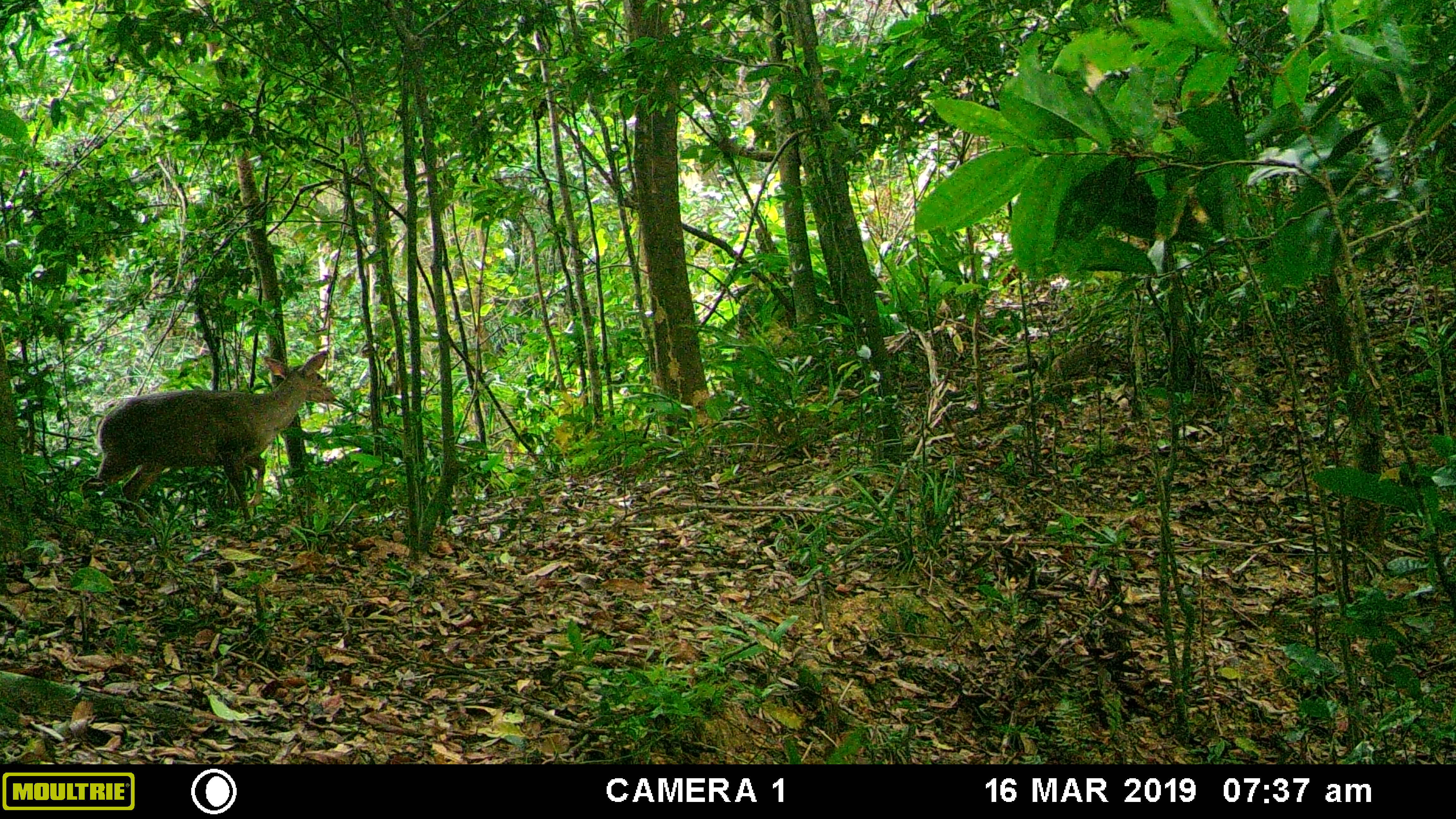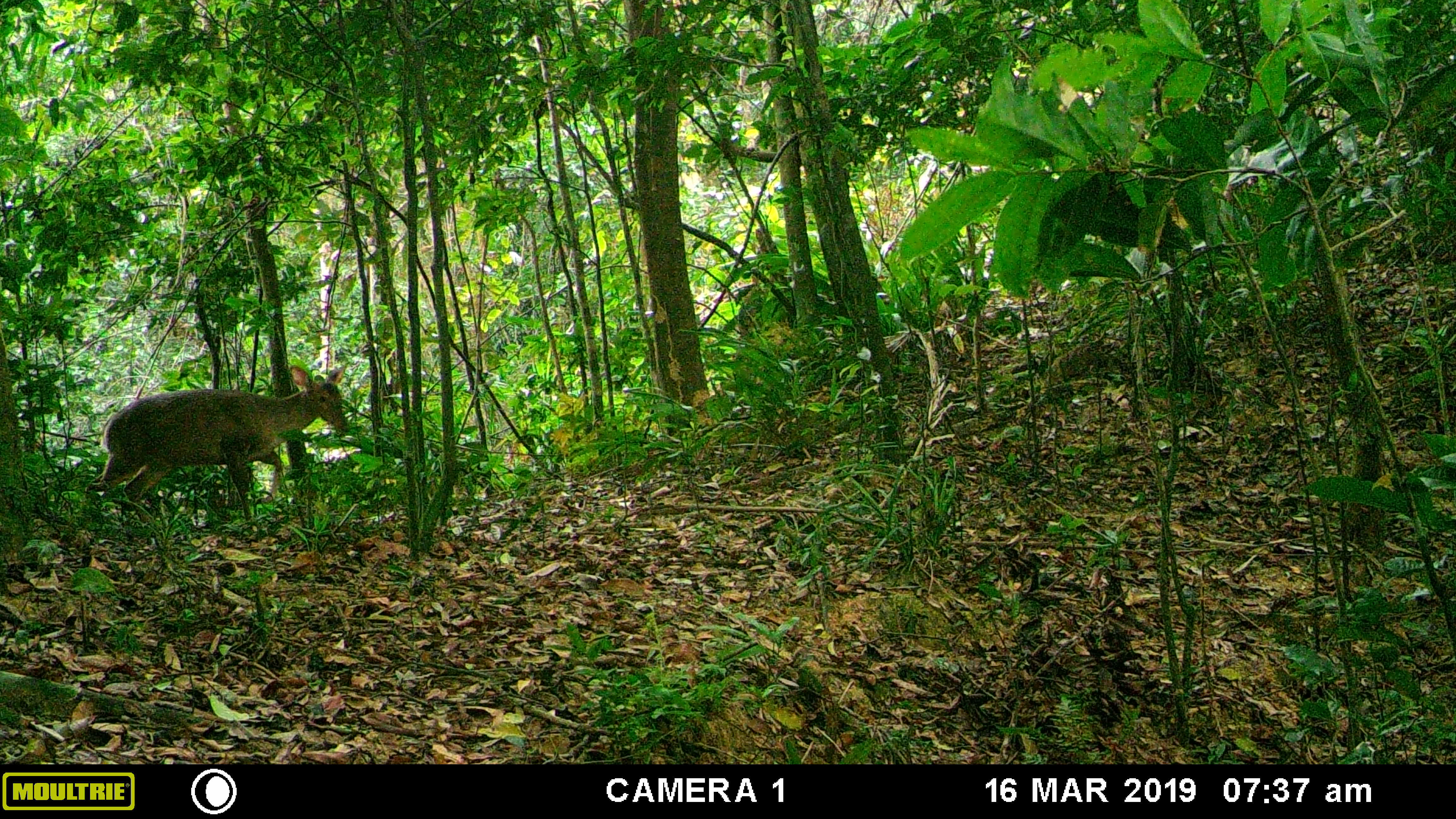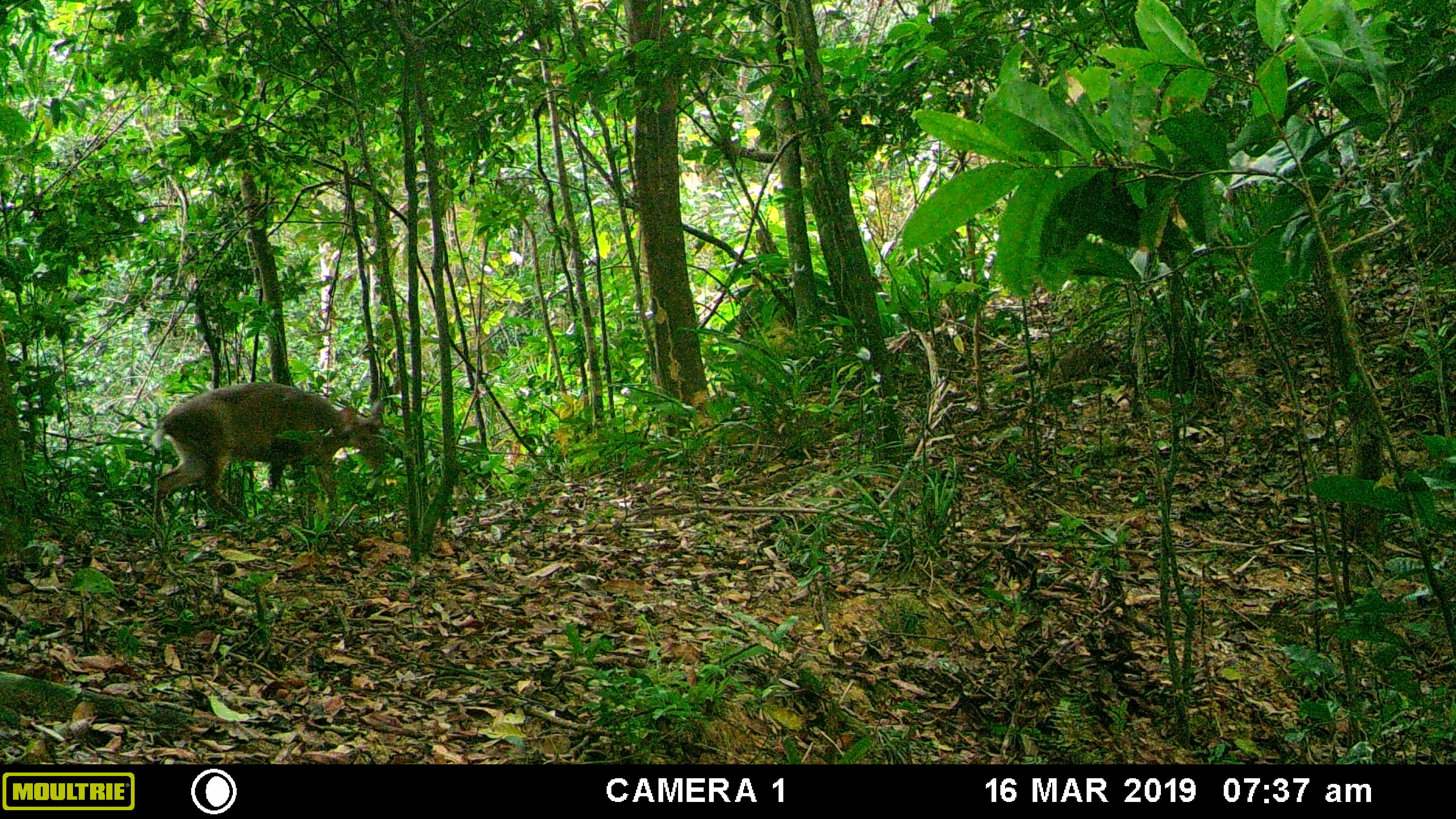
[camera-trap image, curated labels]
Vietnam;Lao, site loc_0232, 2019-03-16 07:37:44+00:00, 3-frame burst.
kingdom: Animalia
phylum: Chordata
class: Mammalia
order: Artiodactyla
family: Cervidae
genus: Muntiacus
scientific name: Muntiacus vuquangensis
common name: large-antlered muntjac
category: large antlered muntjac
Large antlered muntjac (large-antlered muntjac) (Muntiacus vuquangensis). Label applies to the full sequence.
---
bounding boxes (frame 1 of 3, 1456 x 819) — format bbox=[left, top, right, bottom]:
large antlered muntjac: bbox=[80, 349, 336, 522]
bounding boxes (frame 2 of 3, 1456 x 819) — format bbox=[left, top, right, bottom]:
large antlered muntjac: bbox=[86, 364, 350, 521]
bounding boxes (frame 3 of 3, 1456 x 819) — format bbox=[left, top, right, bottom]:
large antlered muntjac: bbox=[149, 381, 388, 523]